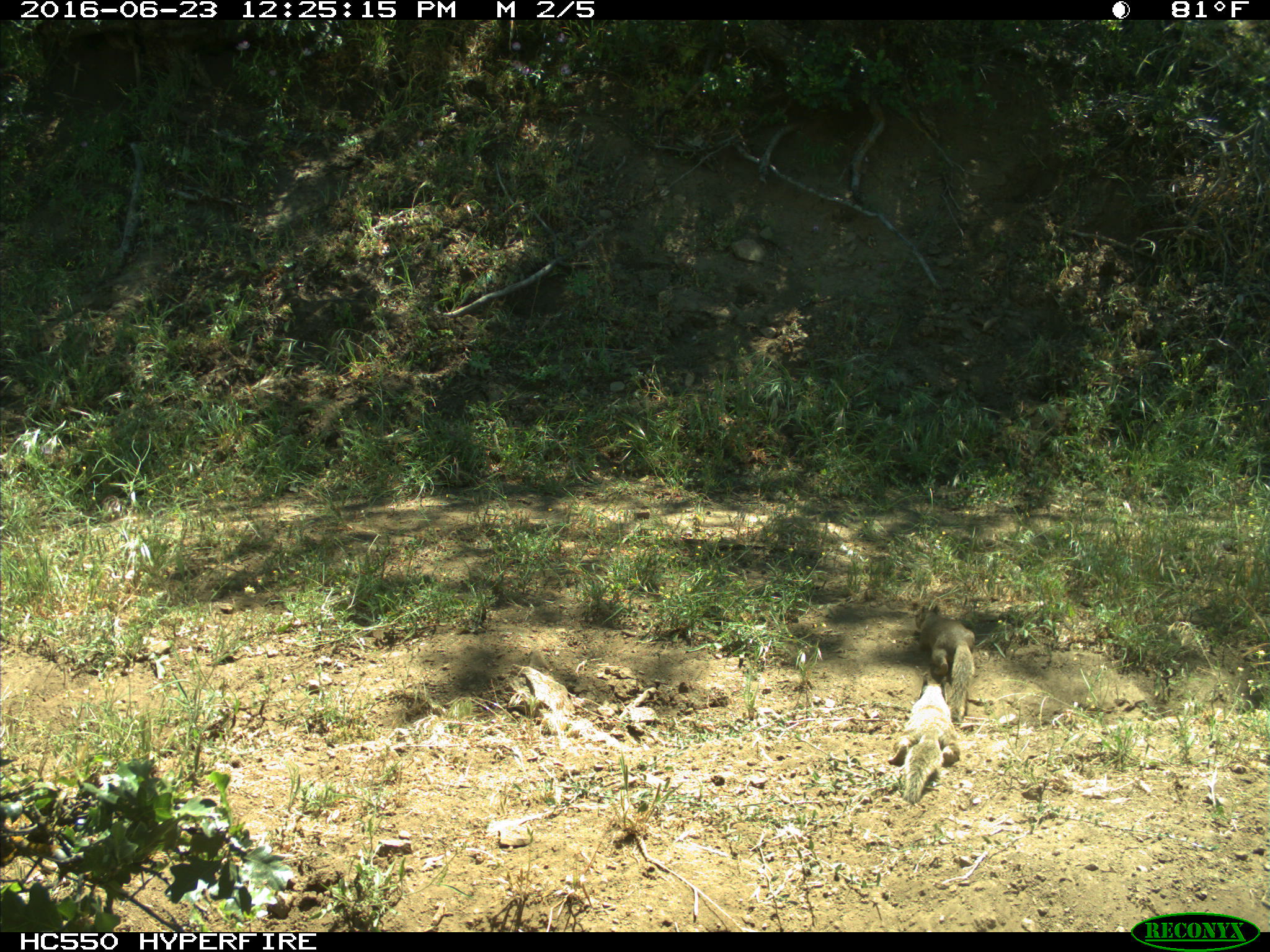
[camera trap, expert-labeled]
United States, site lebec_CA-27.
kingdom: Animalia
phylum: Chordata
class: Mammalia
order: Rodentia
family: Sciuridae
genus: Otospermophilus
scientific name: Otospermophilus beecheyi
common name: california ground squirrel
Otospermophilus beecheyi (california ground squirrel).